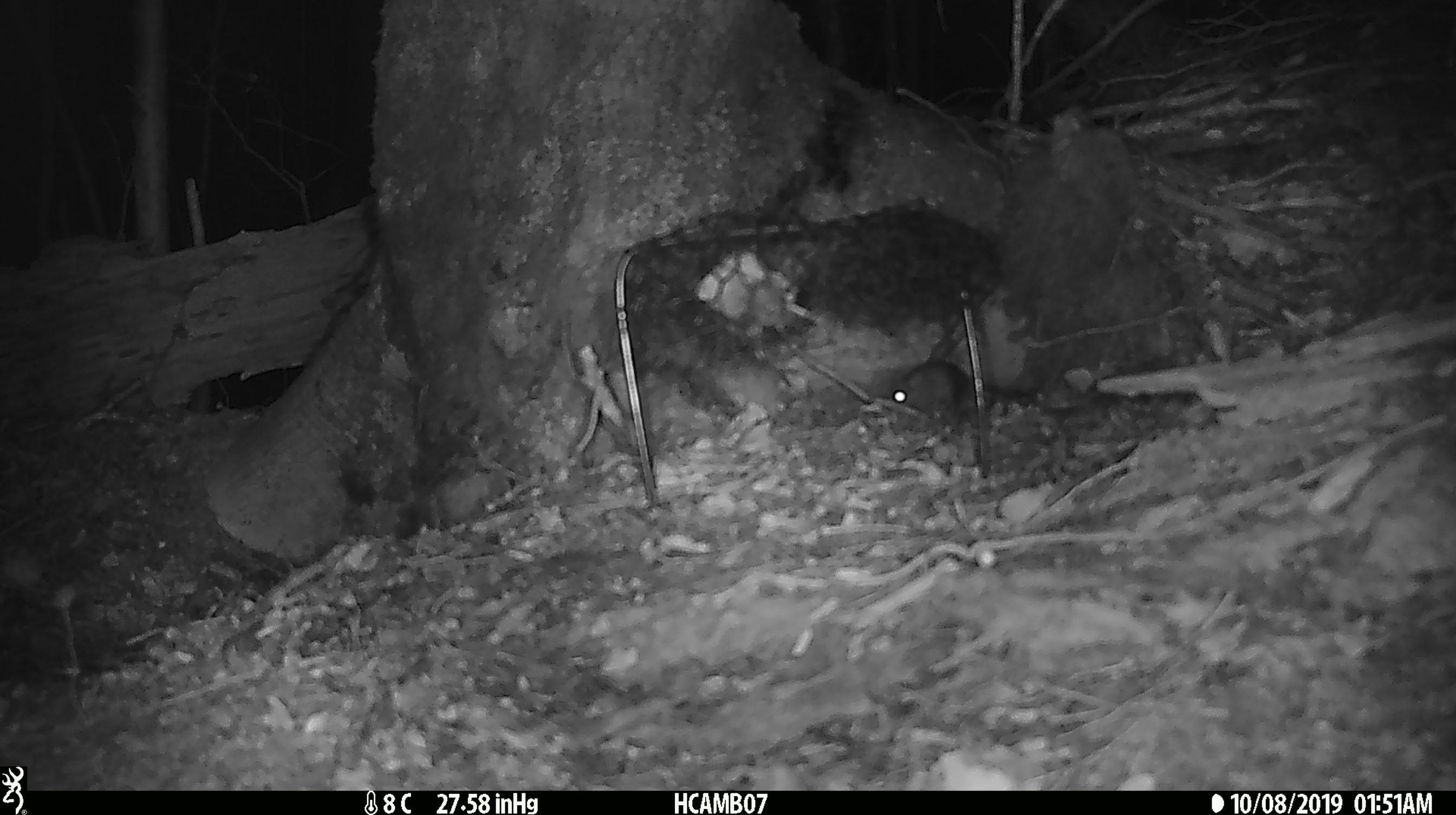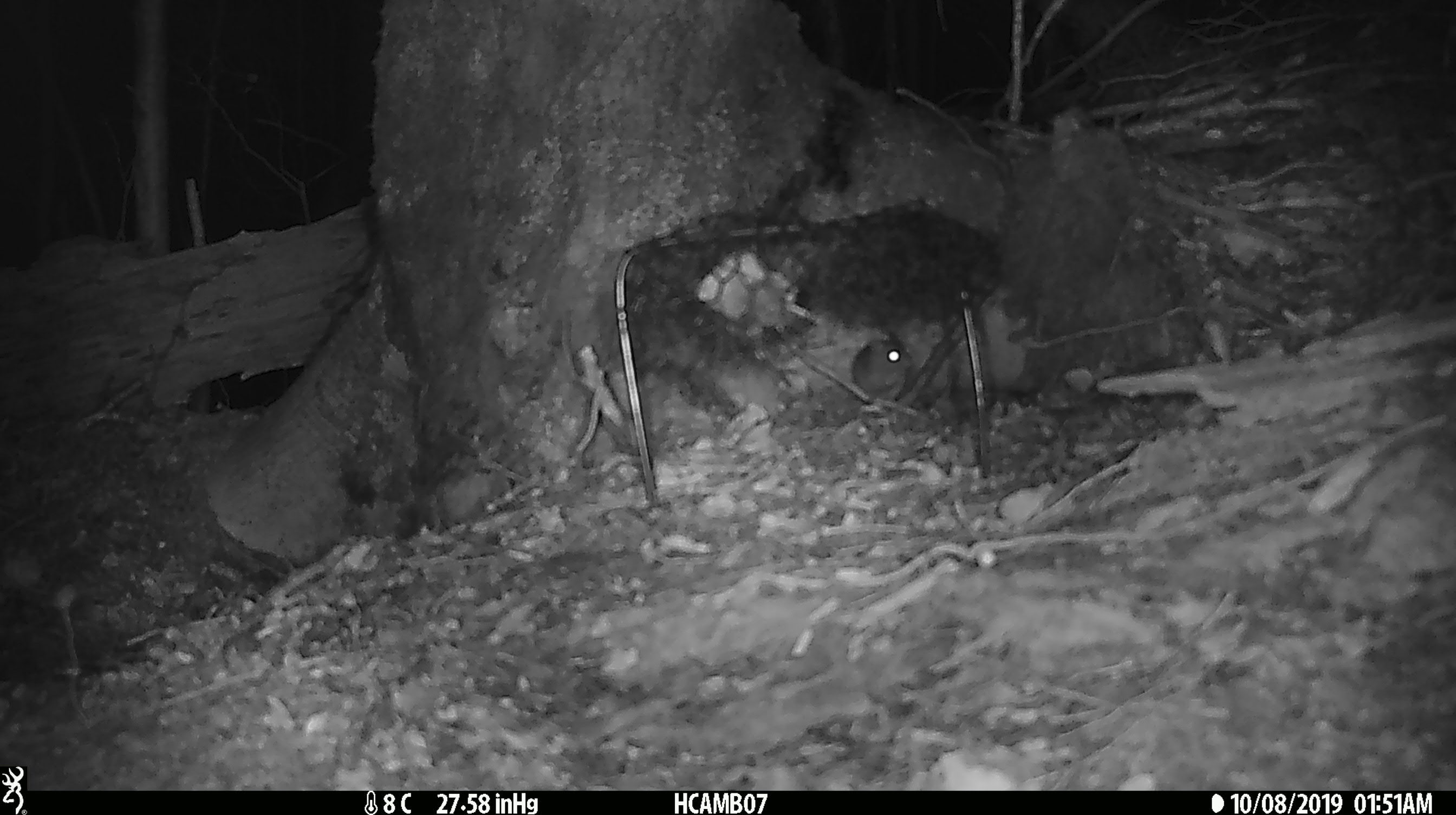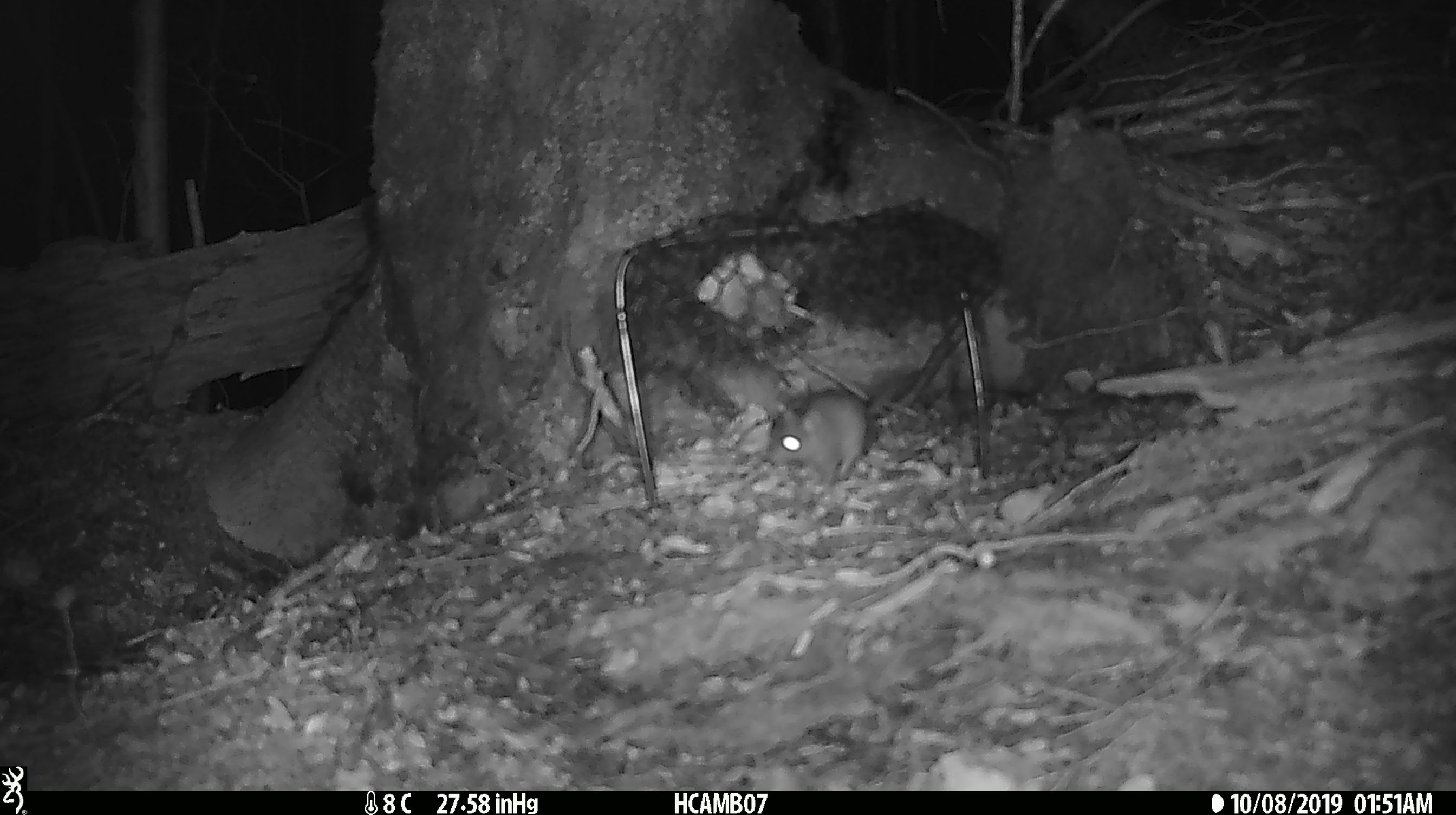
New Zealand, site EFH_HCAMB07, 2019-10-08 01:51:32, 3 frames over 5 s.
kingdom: Animalia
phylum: Chordata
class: Mammalia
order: Rodentia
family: Muridae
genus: Mus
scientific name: Mus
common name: mouse